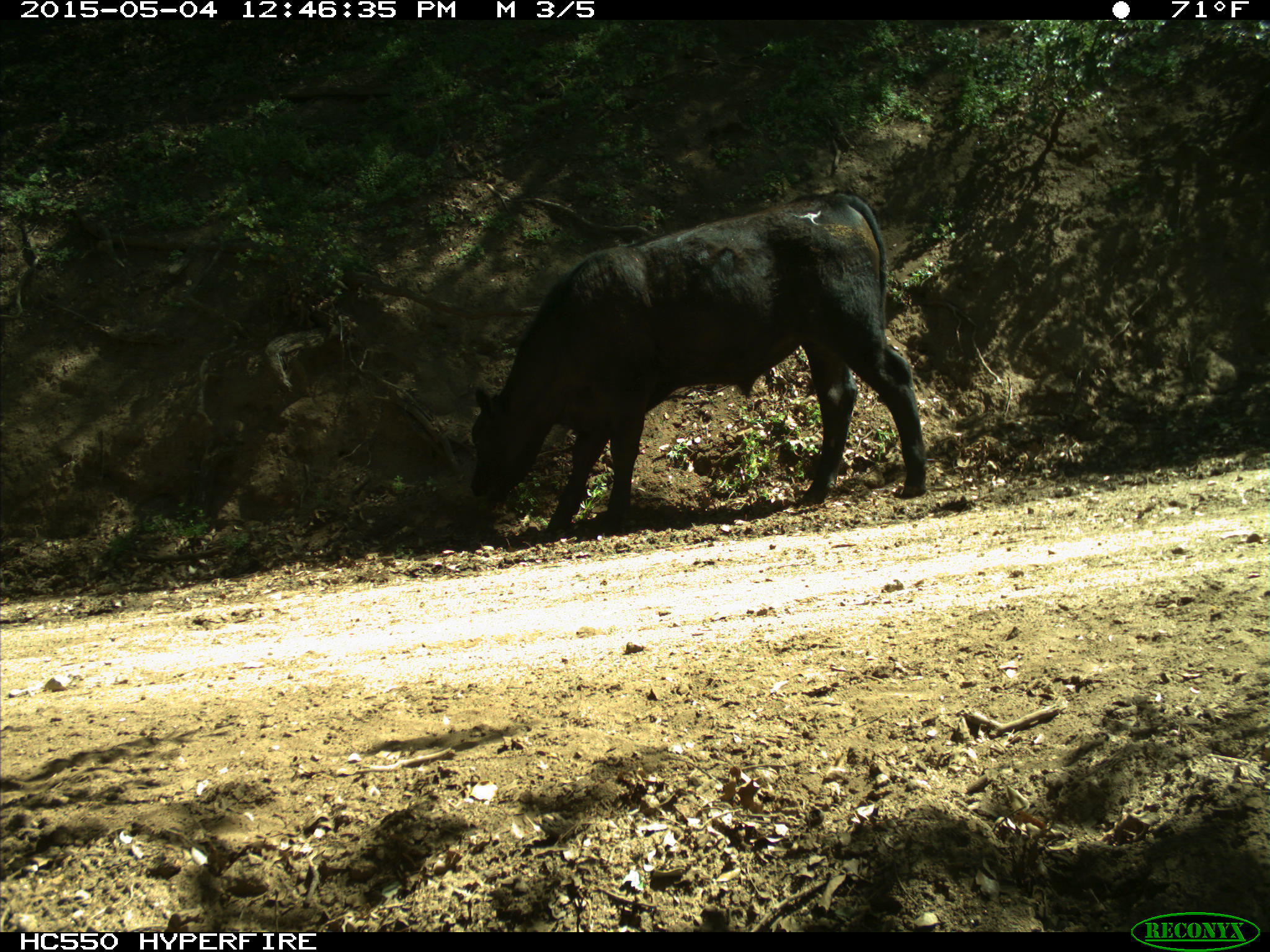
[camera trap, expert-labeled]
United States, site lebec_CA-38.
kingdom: Animalia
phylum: Chordata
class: Mammalia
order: Artiodactyla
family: Bovidae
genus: Bos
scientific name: Bos taurus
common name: domestic cow